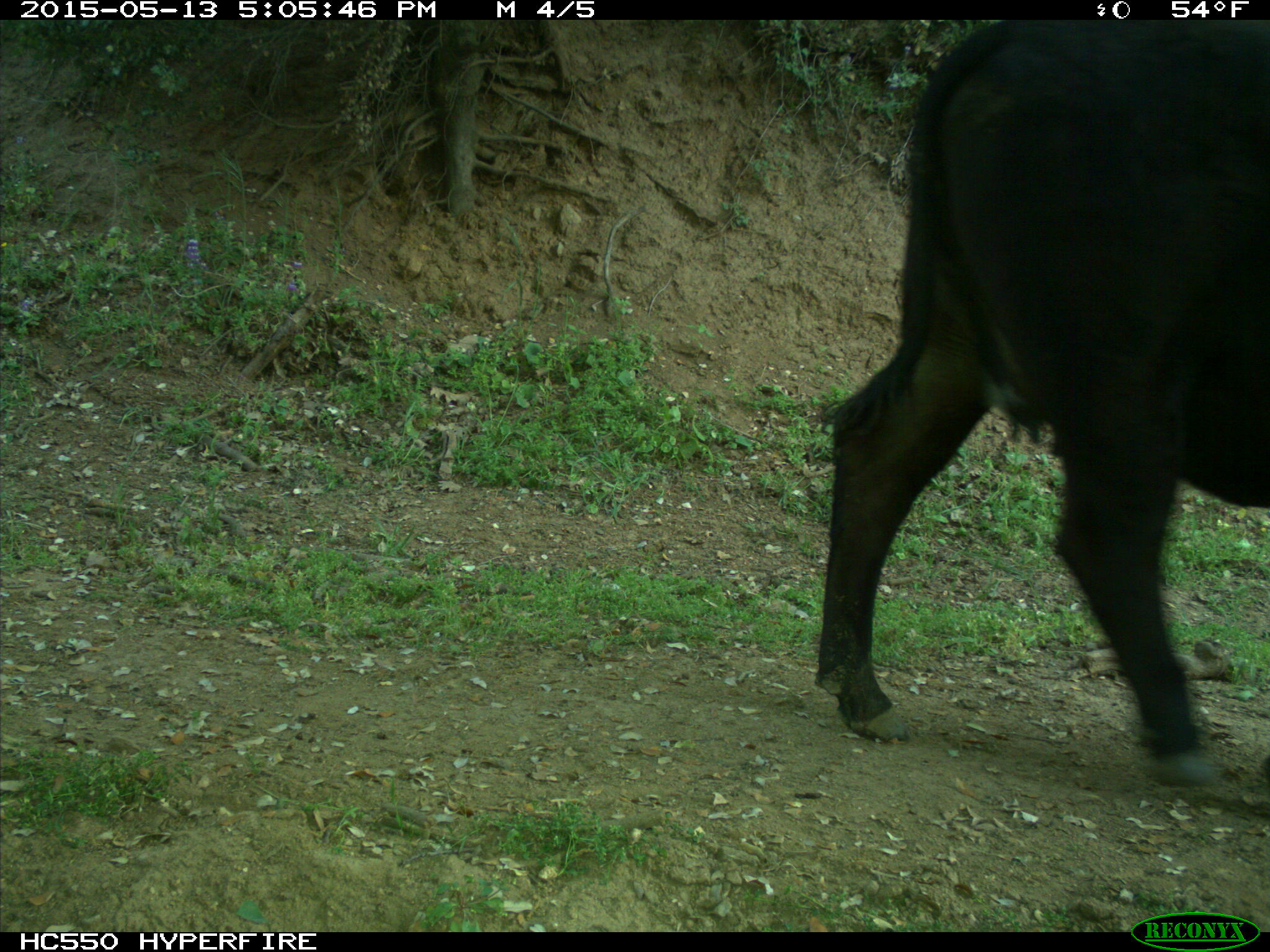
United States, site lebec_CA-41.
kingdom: Animalia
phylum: Chordata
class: Mammalia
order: Artiodactyla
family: Bovidae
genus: Bos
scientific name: Bos taurus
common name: domestic cow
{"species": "Bos taurus (domestic cow)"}